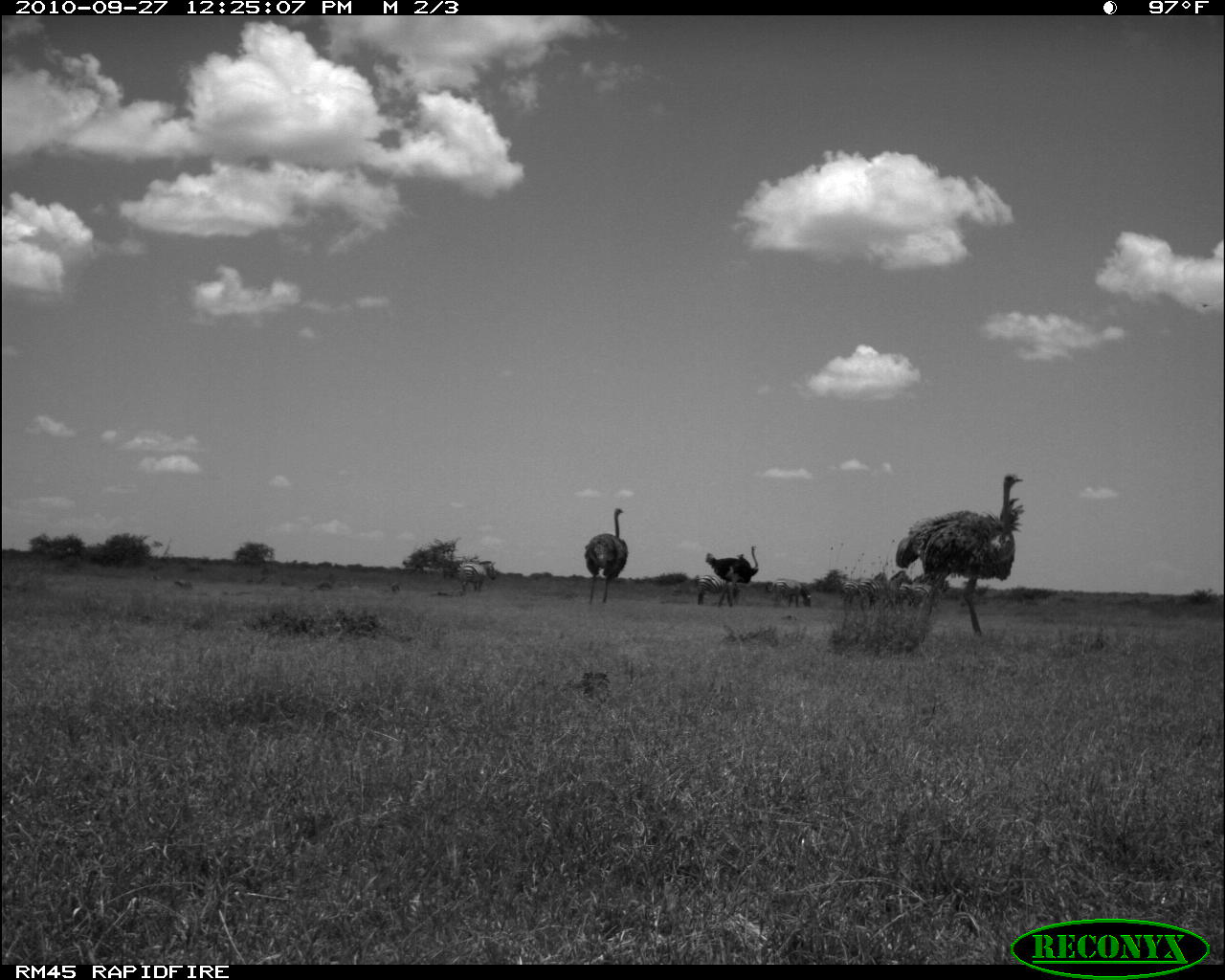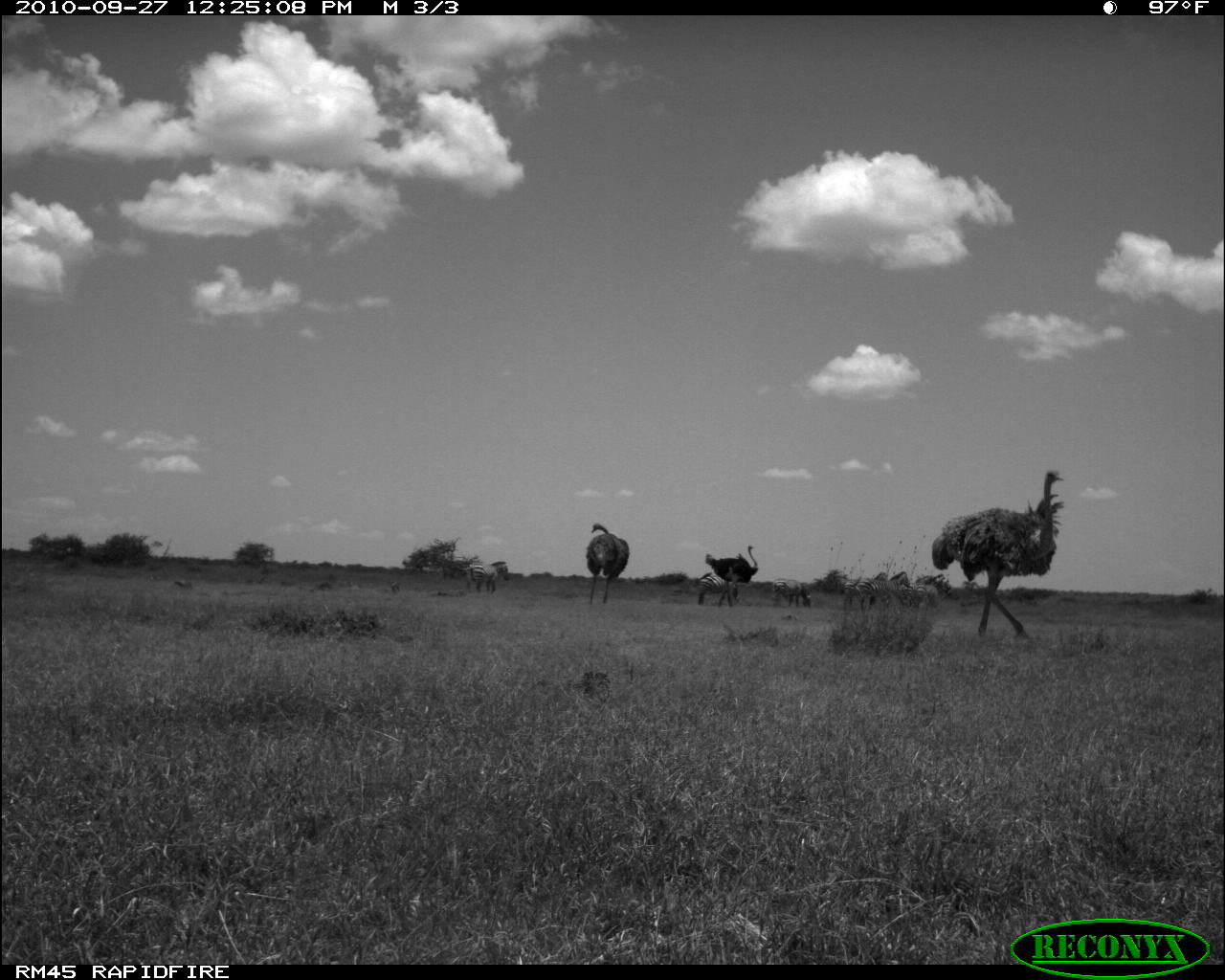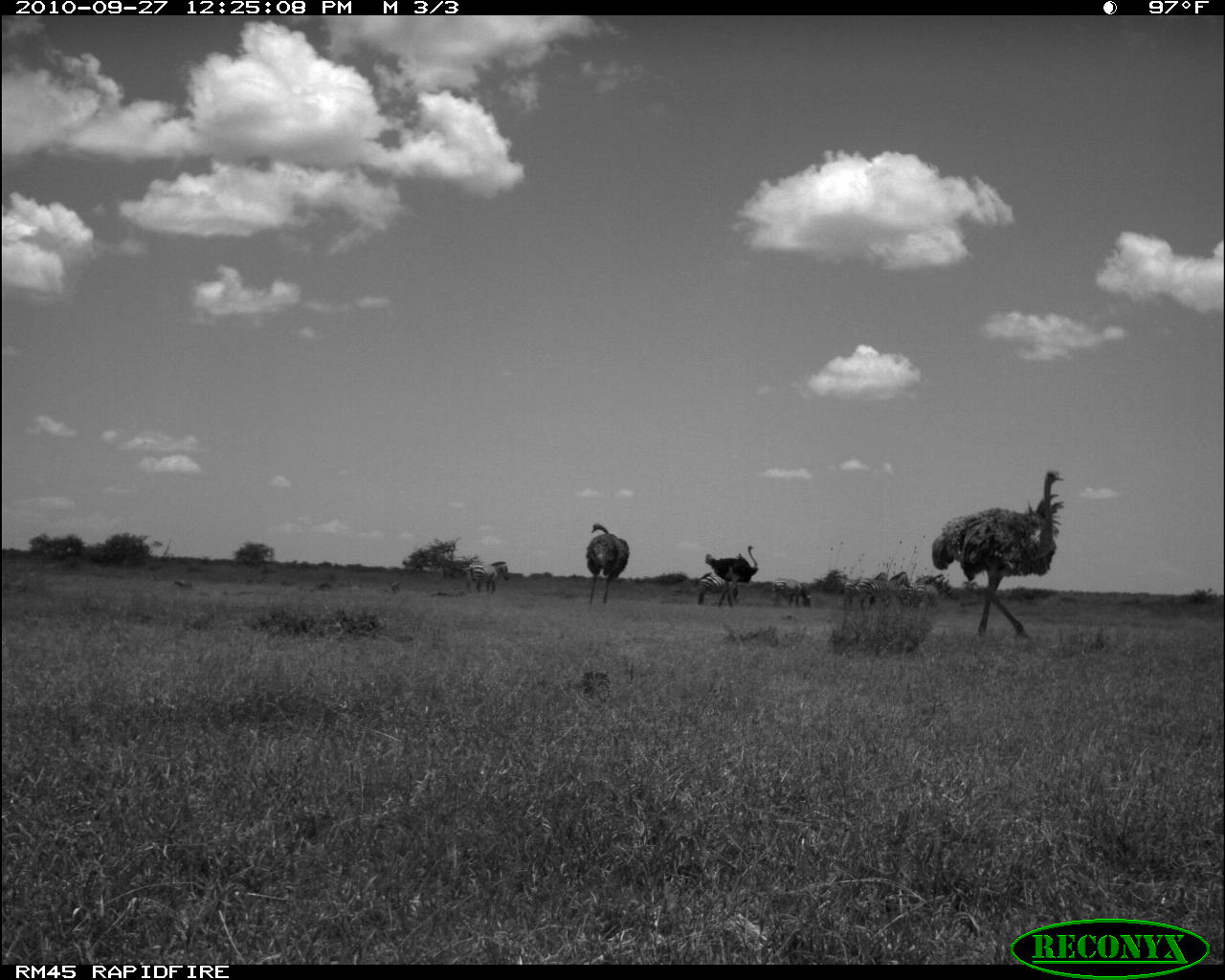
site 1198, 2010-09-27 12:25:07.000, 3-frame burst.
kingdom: Animalia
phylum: Chordata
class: Aves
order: Struthioniformes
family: Struthionidae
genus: Struthio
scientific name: Struthio camelus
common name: common ostrich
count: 3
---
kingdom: Animalia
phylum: Chordata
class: Mammalia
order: Perissodactyla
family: Equidae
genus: Equus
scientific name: Equus quagga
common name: plains zebra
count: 9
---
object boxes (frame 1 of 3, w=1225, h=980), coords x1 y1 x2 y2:
struthio camelus: 894 471 1024 637; 583 508 628 604; 705 544 759 600; 866 569 911 607; 694 574 740 609; 840 571 888 603; 458 559 497 593; 764 581 813 607; 911 578 950 608; 839 582 862 605; 898 581 912 608; 174 580 193 590; 314 581 333 591; 391 581 402 592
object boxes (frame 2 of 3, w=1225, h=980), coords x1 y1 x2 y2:
equus quagga: 930 467 1064 635; 583 524 628 604; 705 544 759 600; 857 570 909 613; 905 572 952 611; 844 571 890 610; 470 560 509 594; 894 574 934 606; 771 580 814 609; 431 587 464 597; 173 579 193 590; 316 582 332 591; 389 582 400 595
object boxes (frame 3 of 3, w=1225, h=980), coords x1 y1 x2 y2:
struthio camelus: 930 466 1064 640; 585 522 630 604; 704 544 759 606; 856 571 911 613; 909 572 953 613; 465 561 510 594; 770 578 812 608; 898 575 933 611; 842 578 864 612; 436 587 464 597; 385 582 402 597; 172 579 192 591; 315 581 334 592